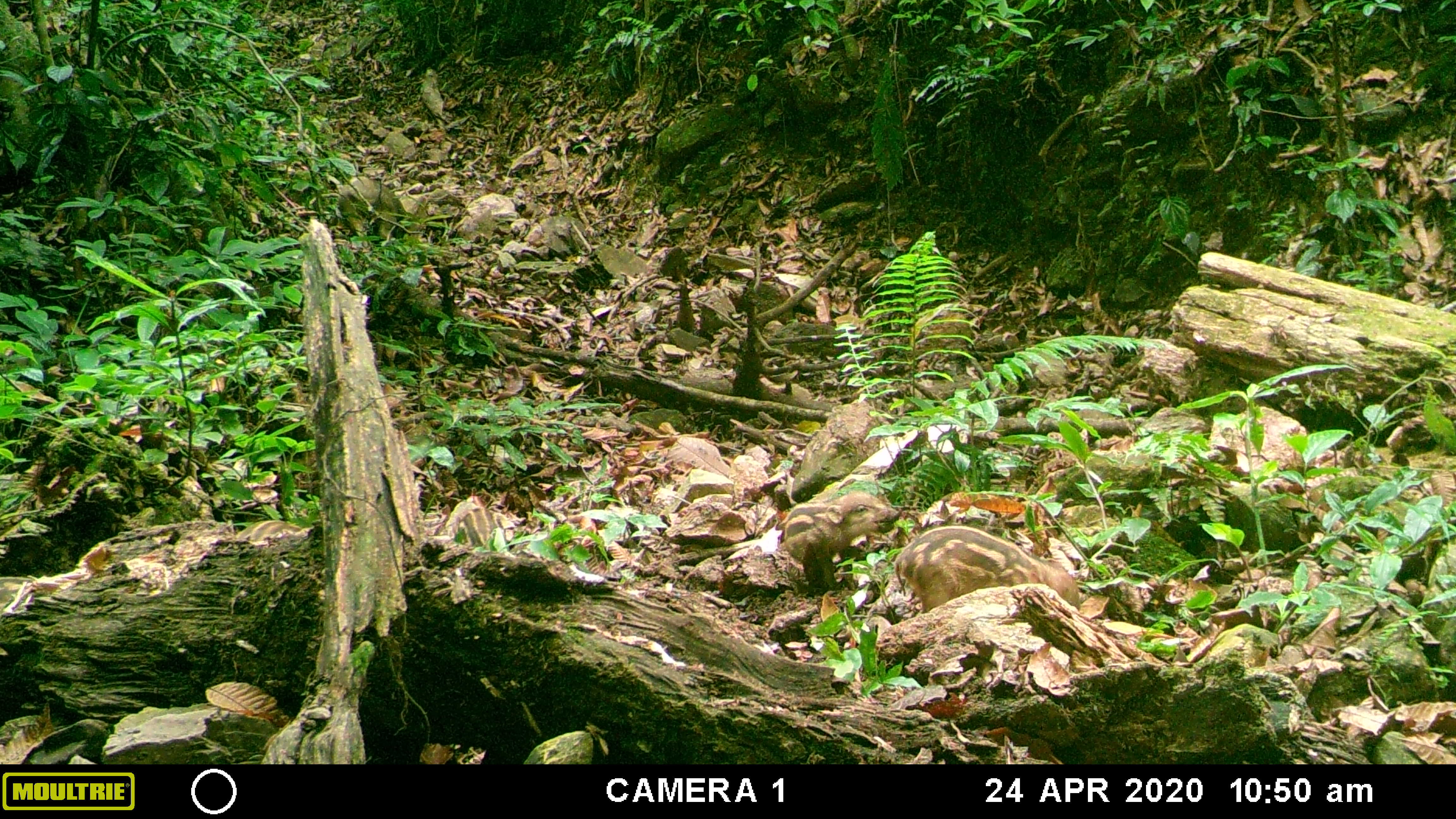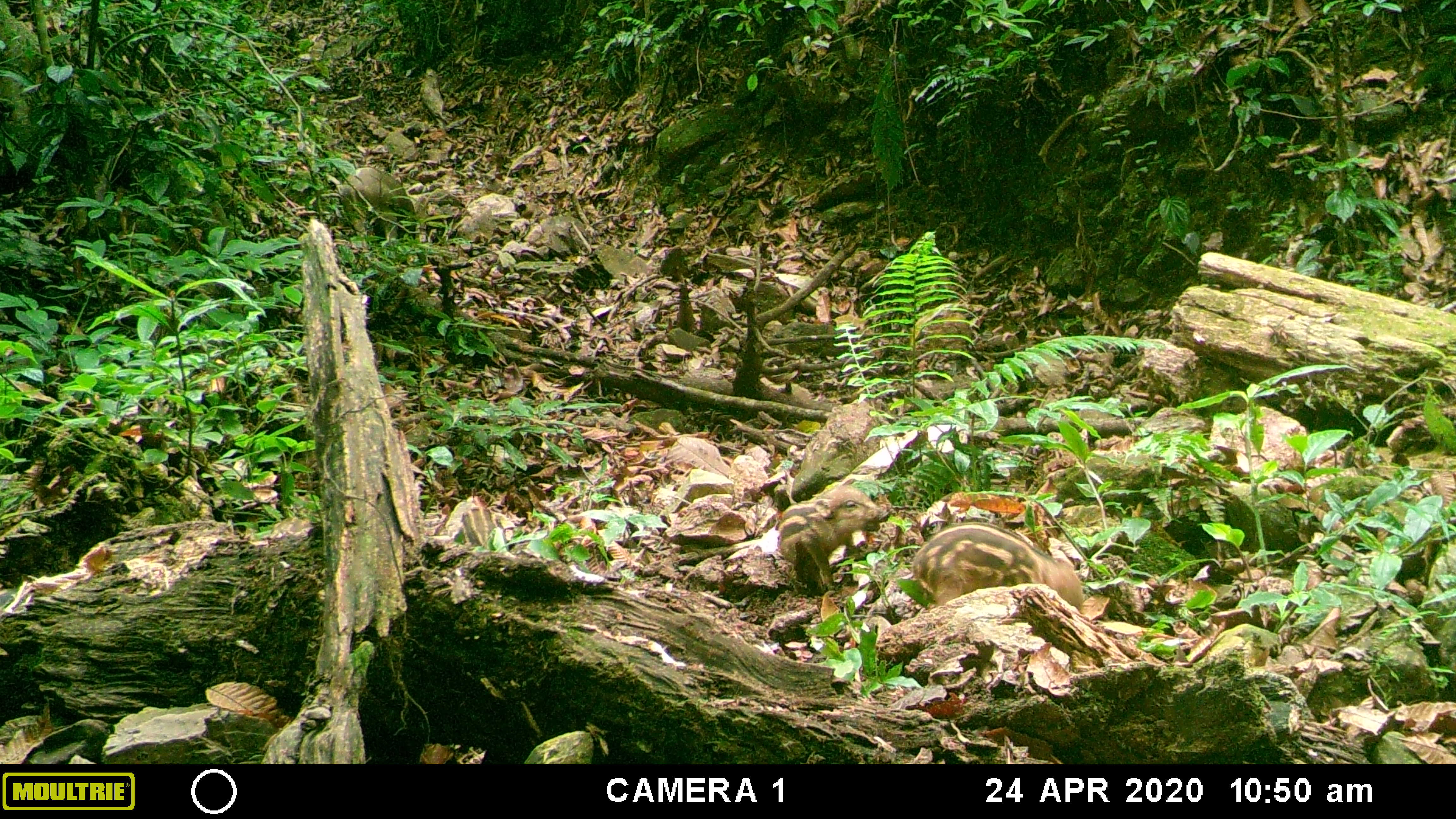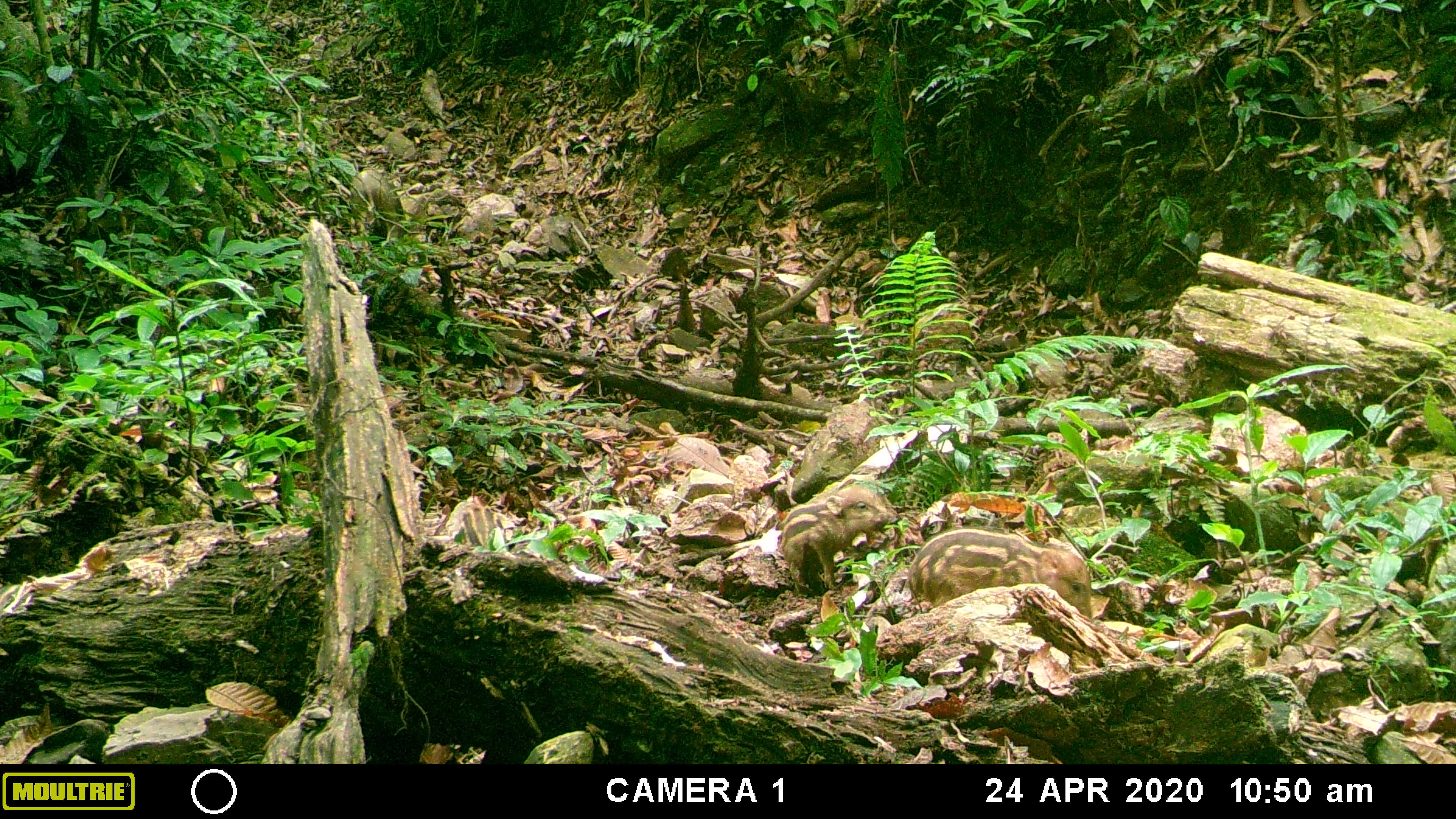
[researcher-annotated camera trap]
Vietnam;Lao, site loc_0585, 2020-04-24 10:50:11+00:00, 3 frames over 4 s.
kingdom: Animalia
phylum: Chordata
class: Mammalia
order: Artiodactyla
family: Suidae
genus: Sus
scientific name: Sus scrofa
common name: eurasian wild pig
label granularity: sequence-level